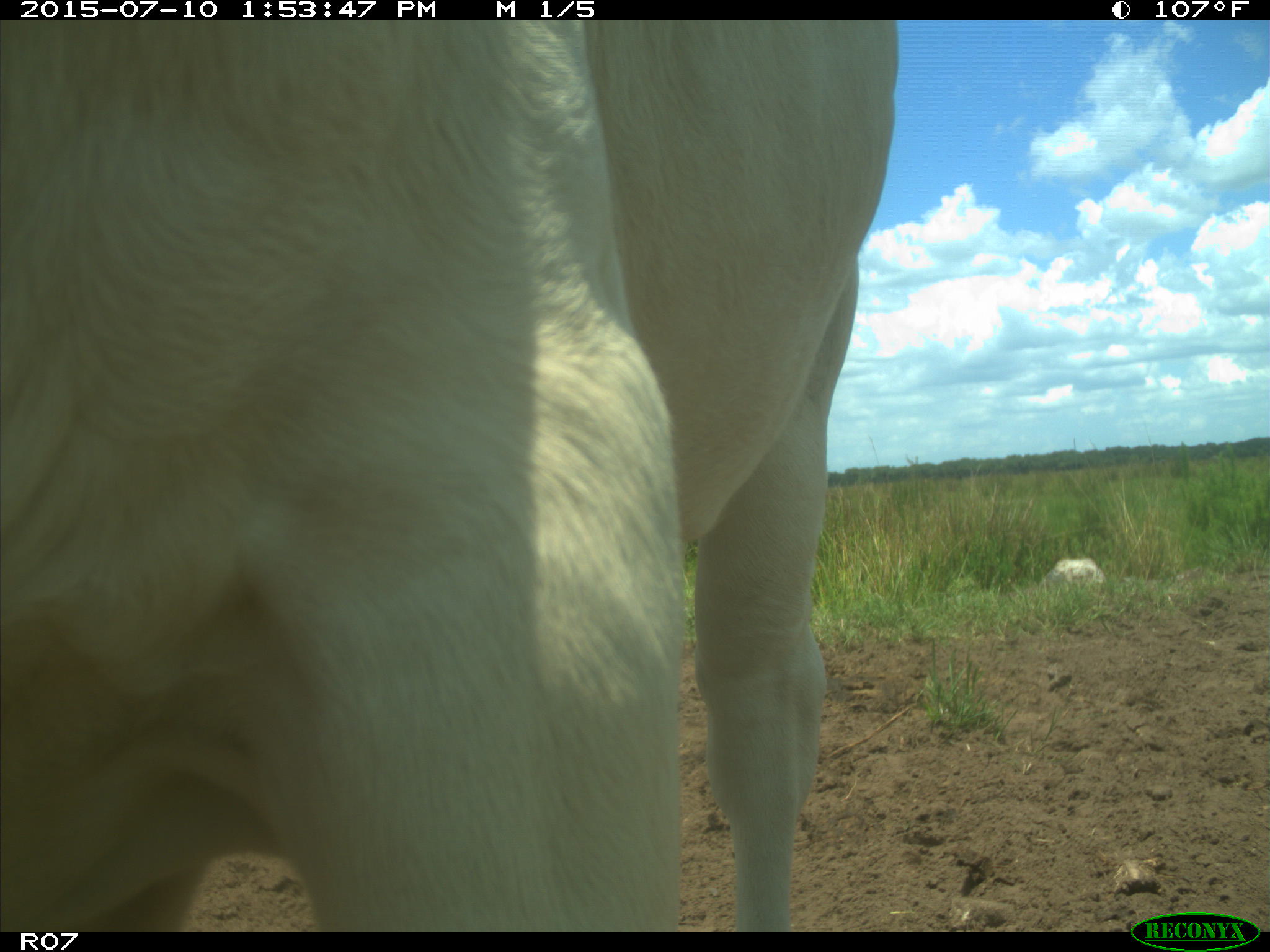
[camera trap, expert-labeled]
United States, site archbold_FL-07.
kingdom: Animalia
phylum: Chordata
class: Mammalia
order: Artiodactyla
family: Bovidae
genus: Bos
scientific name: Bos taurus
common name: domestic cow